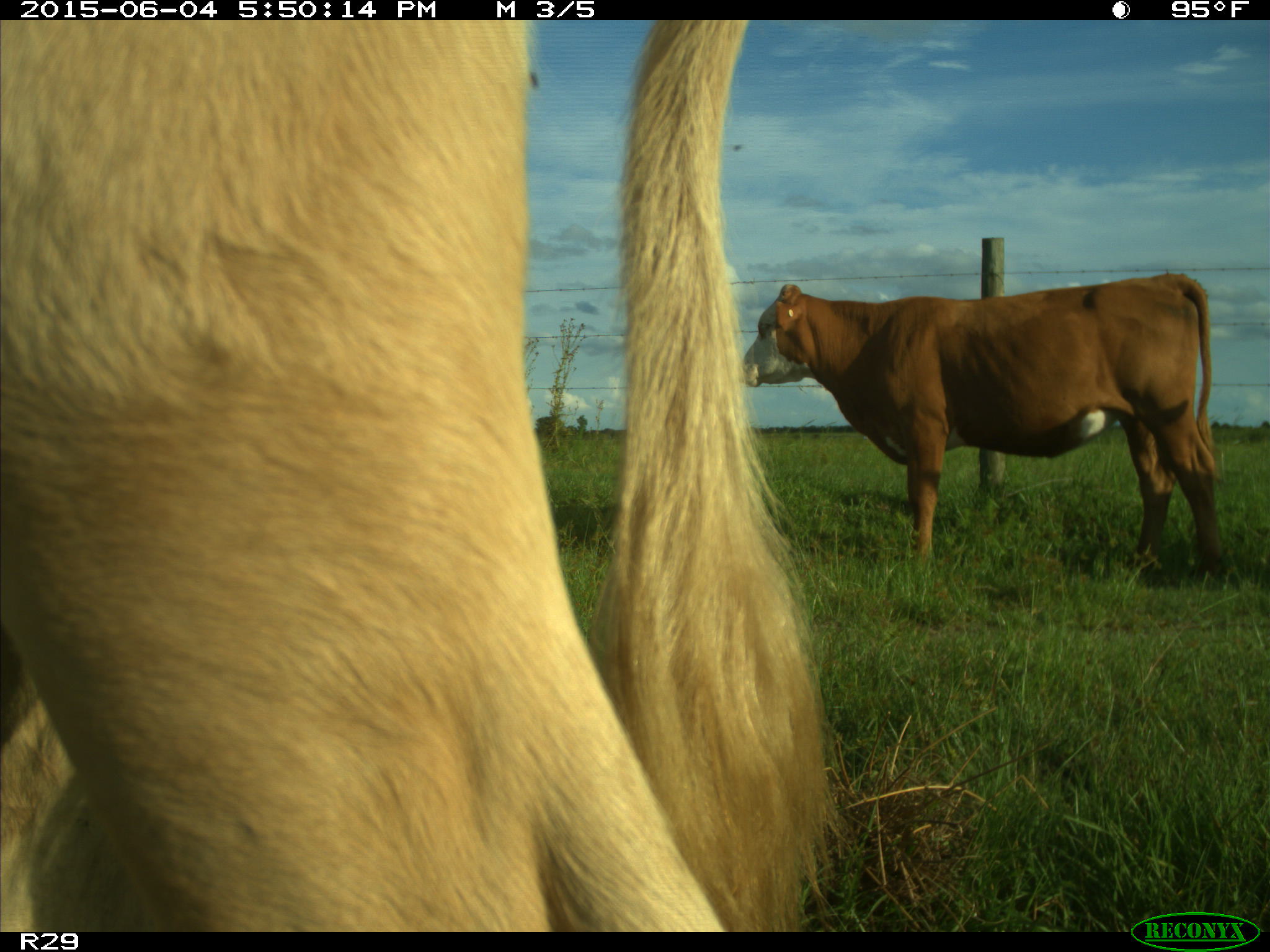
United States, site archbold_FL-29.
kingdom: Animalia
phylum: Chordata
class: Mammalia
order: Artiodactyla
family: Bovidae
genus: Bos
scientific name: Bos taurus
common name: domestic cow